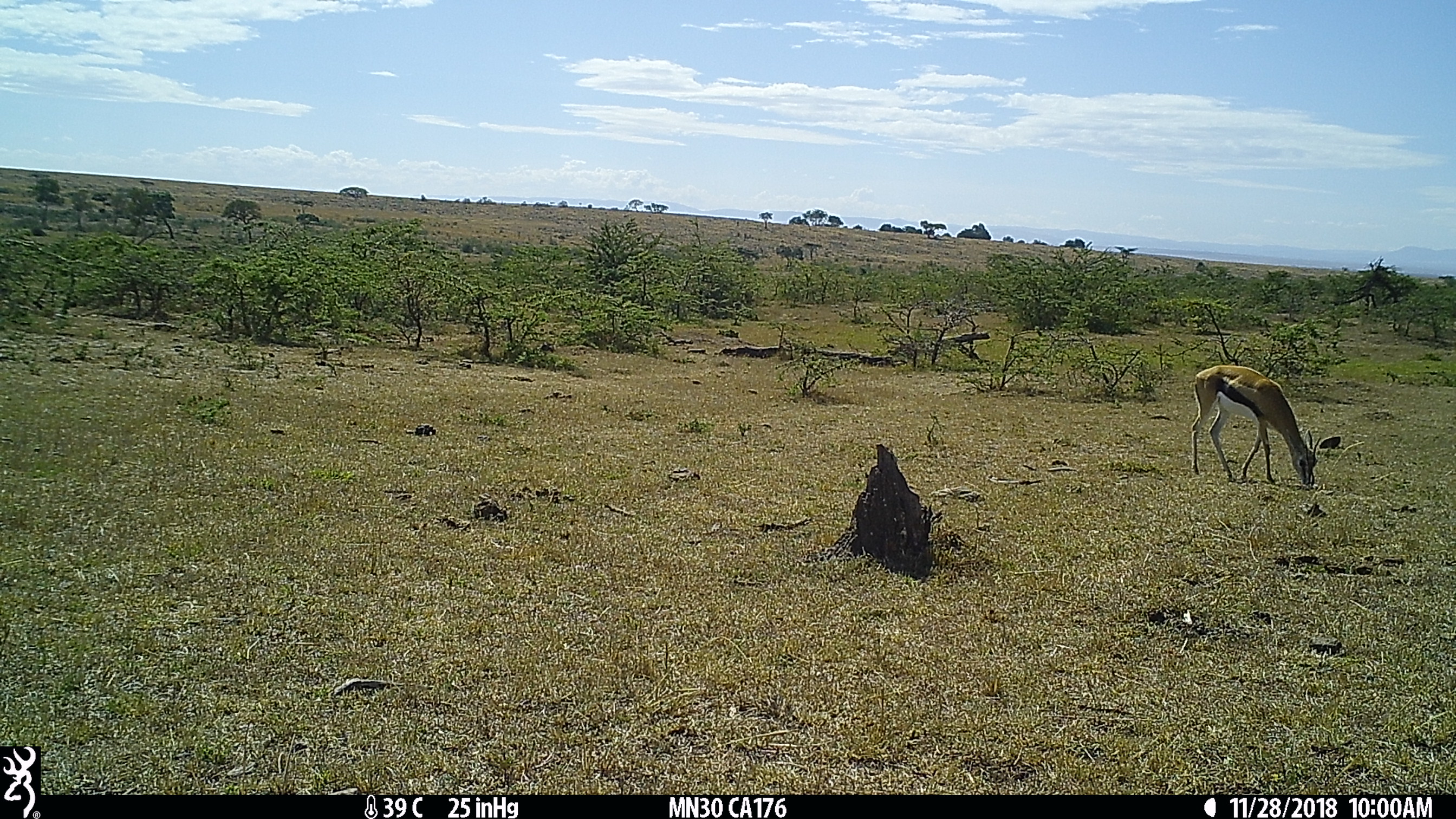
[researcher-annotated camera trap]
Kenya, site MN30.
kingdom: Animalia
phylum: Chordata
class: Mammalia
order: Artiodactyla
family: Bovidae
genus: Eudorcas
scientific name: Eudorcas thomsonii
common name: thomon's gazelle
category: gazelle thomsons